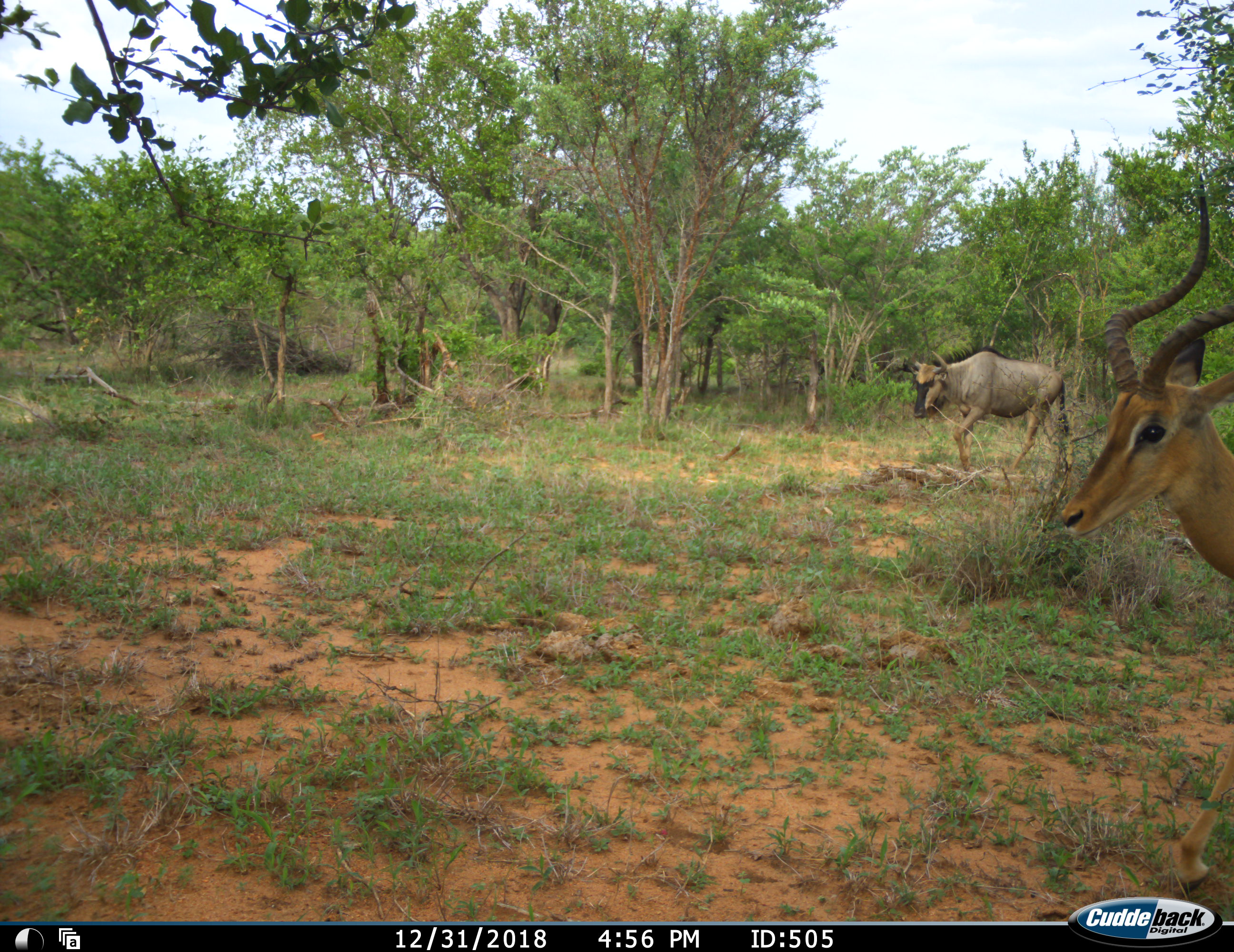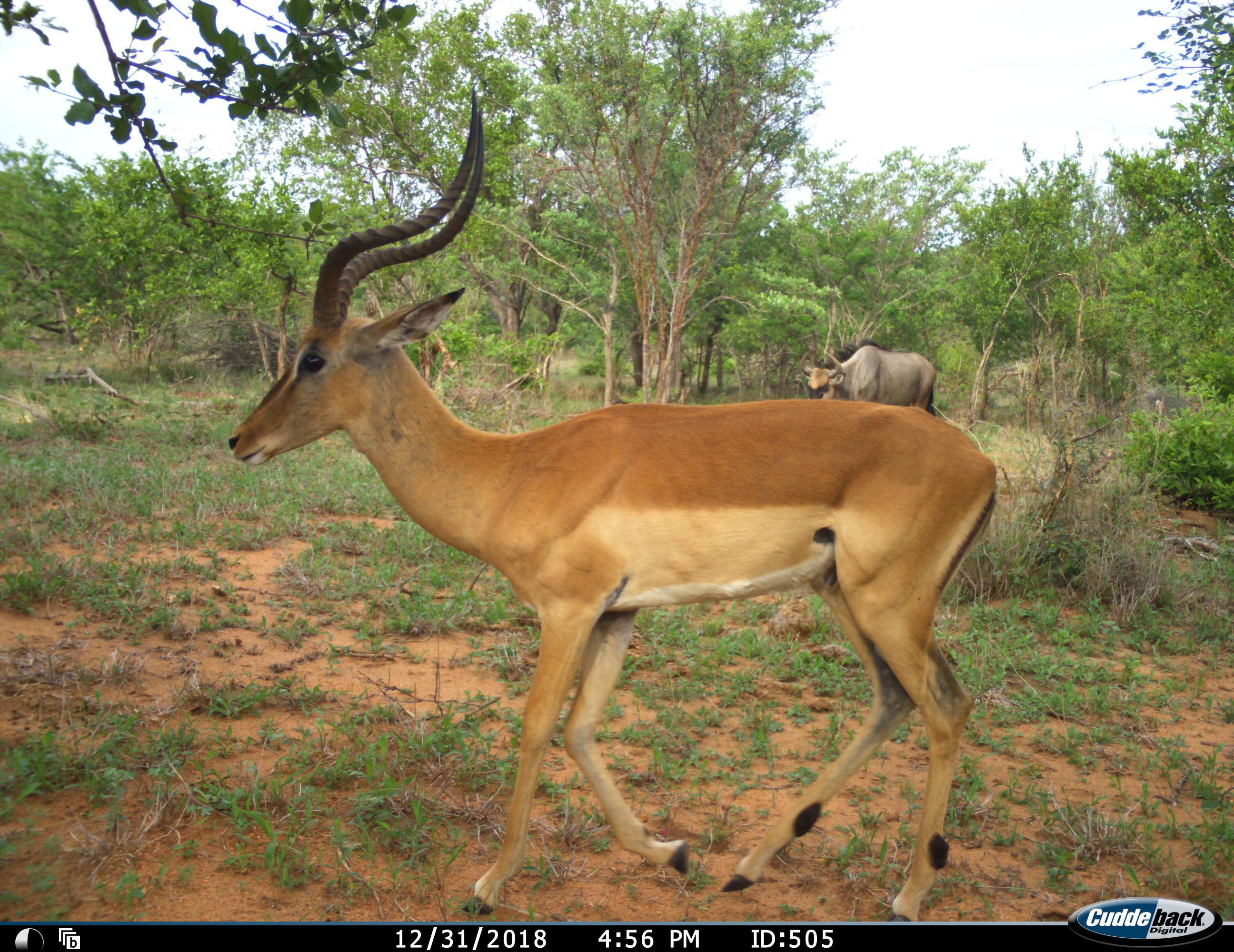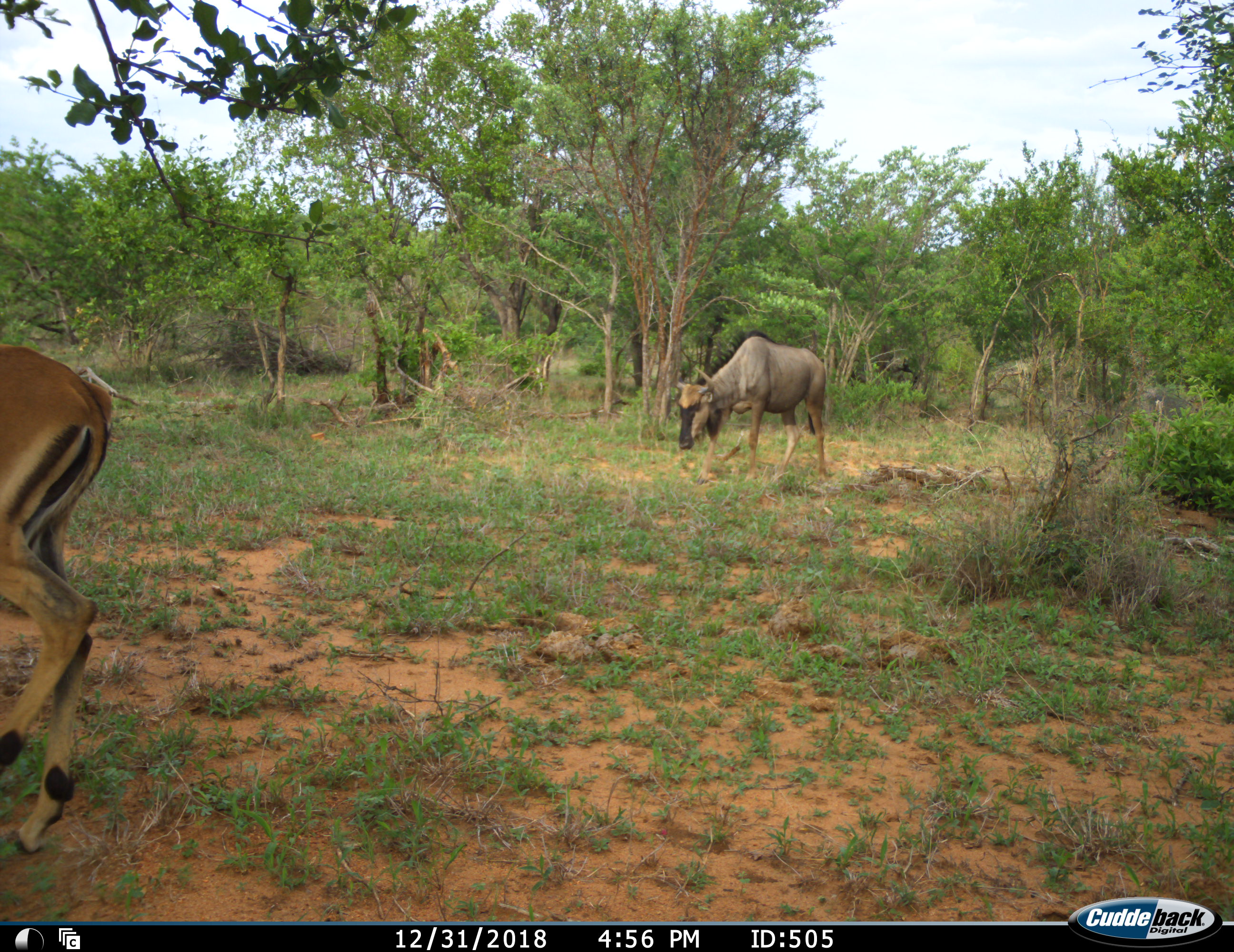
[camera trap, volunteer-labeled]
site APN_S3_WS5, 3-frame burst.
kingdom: Animalia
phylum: Chordata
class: Mammalia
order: Artiodactyla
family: Bovidae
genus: Aepyceros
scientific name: Aepyceros melampus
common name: impala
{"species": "impala (Aepyceros melampus)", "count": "1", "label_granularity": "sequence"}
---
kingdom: Animalia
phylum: Chordata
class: Mammalia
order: Artiodactyla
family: Bovidae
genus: Connochaetes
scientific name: Connochaetes taurinus taurinus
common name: blue wildebeest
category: wildebeestblue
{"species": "wildebeestblue (blue wildebeest) (Connochaetes taurinus taurinus)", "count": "1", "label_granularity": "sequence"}